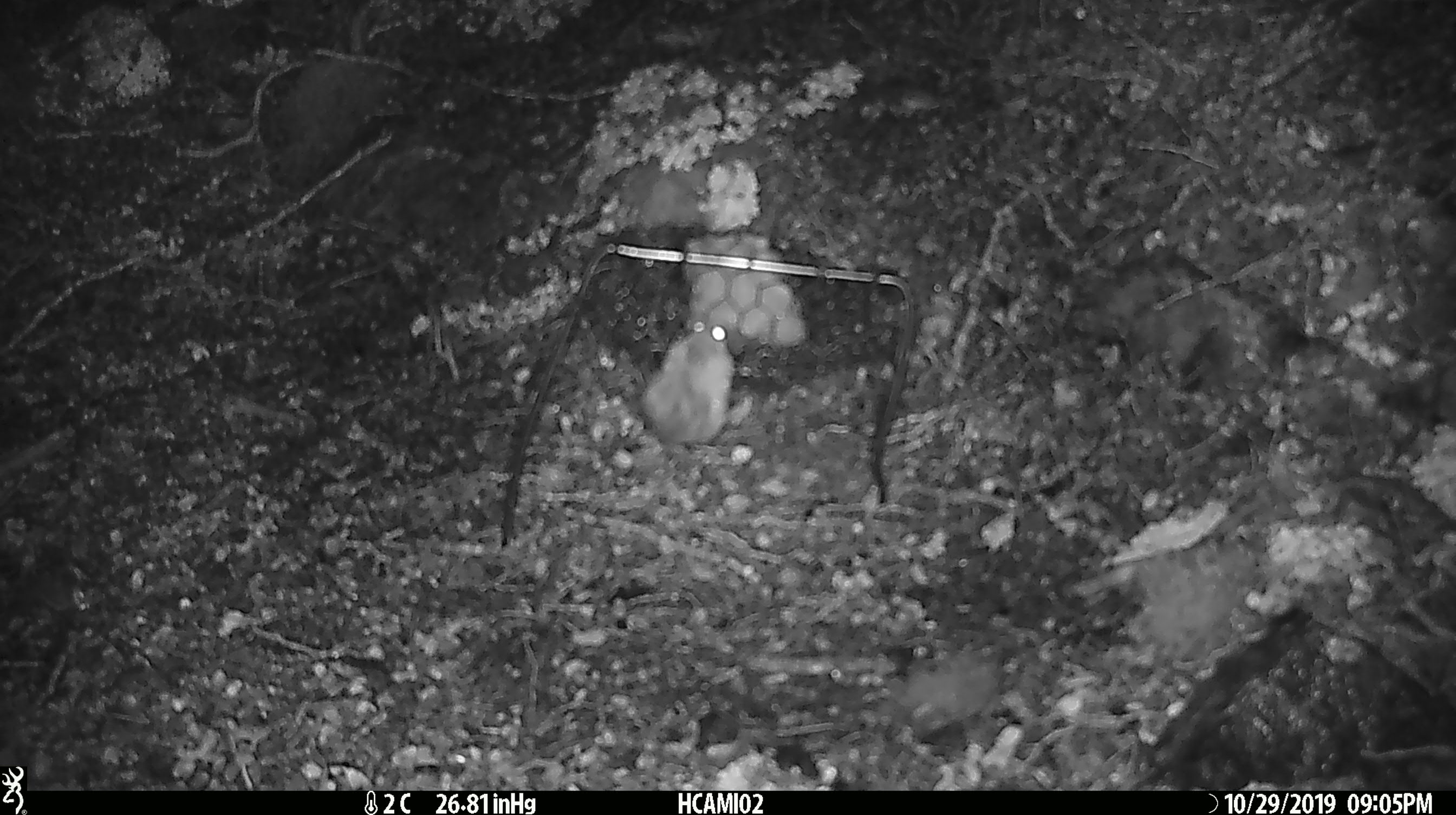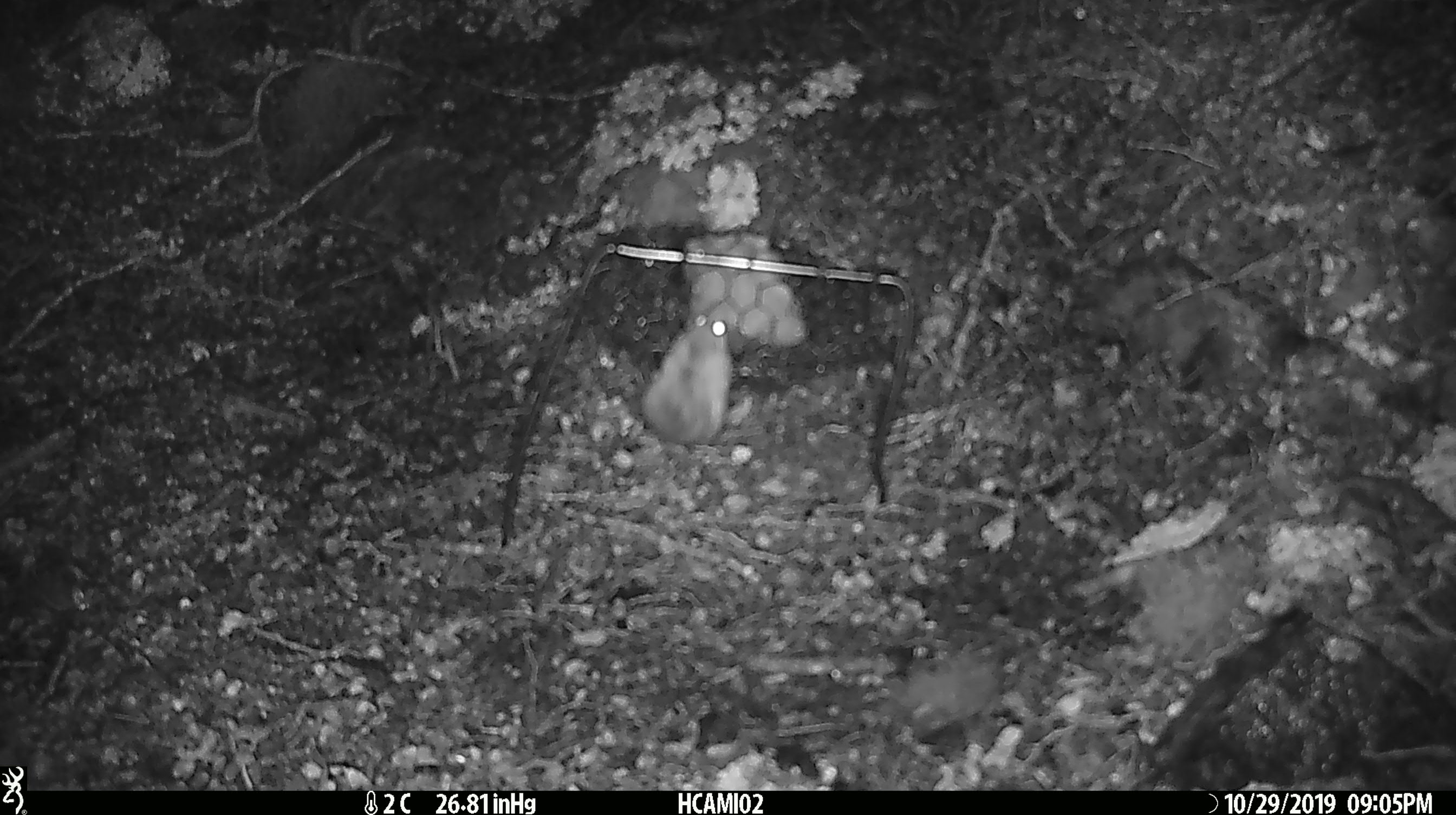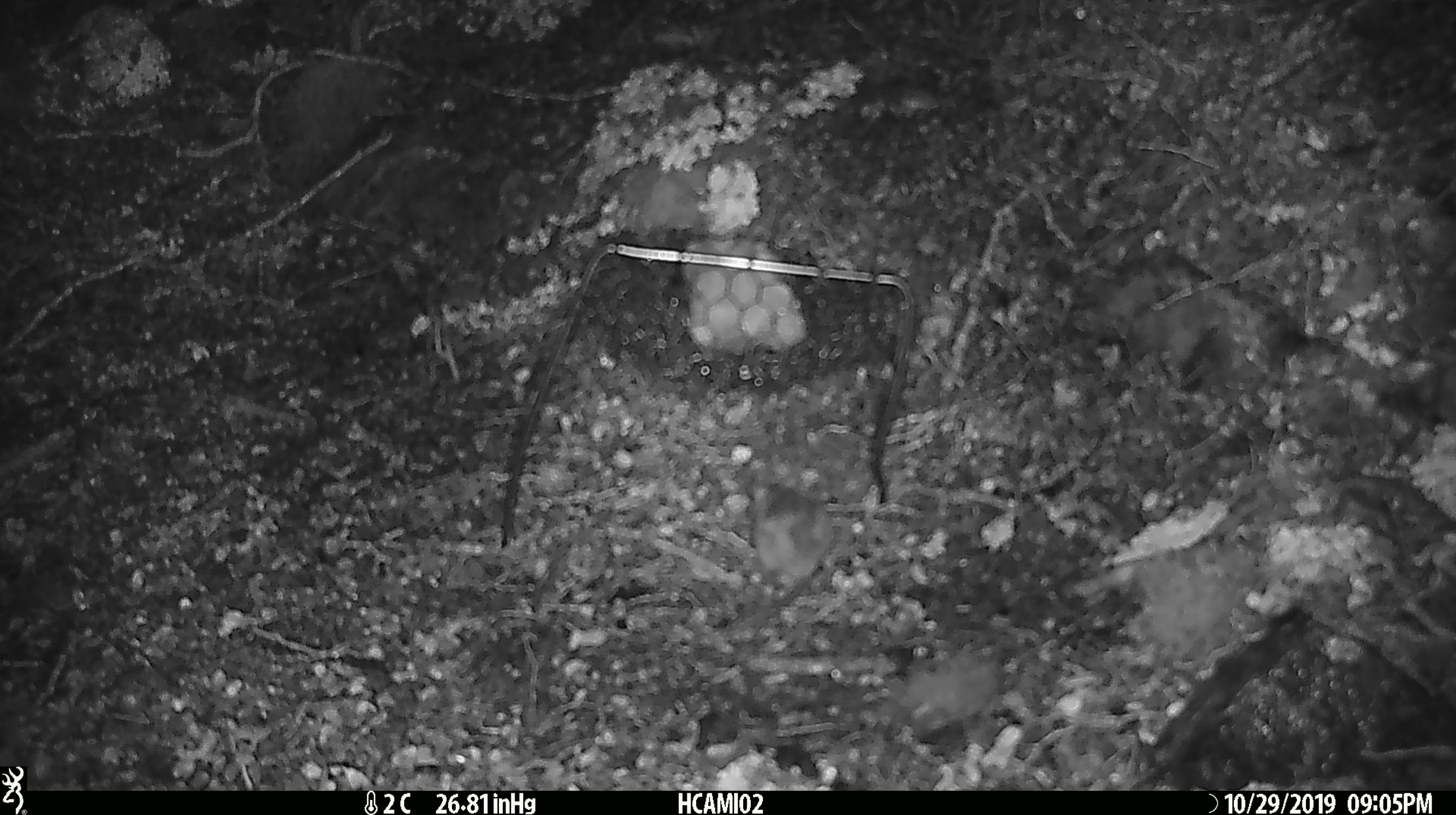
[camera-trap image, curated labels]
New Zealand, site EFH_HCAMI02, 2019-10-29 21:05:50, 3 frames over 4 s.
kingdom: Animalia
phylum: Chordata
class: Mammalia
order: Rodentia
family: Muridae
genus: Mus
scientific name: Mus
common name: mouse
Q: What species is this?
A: Mouse (Mus).